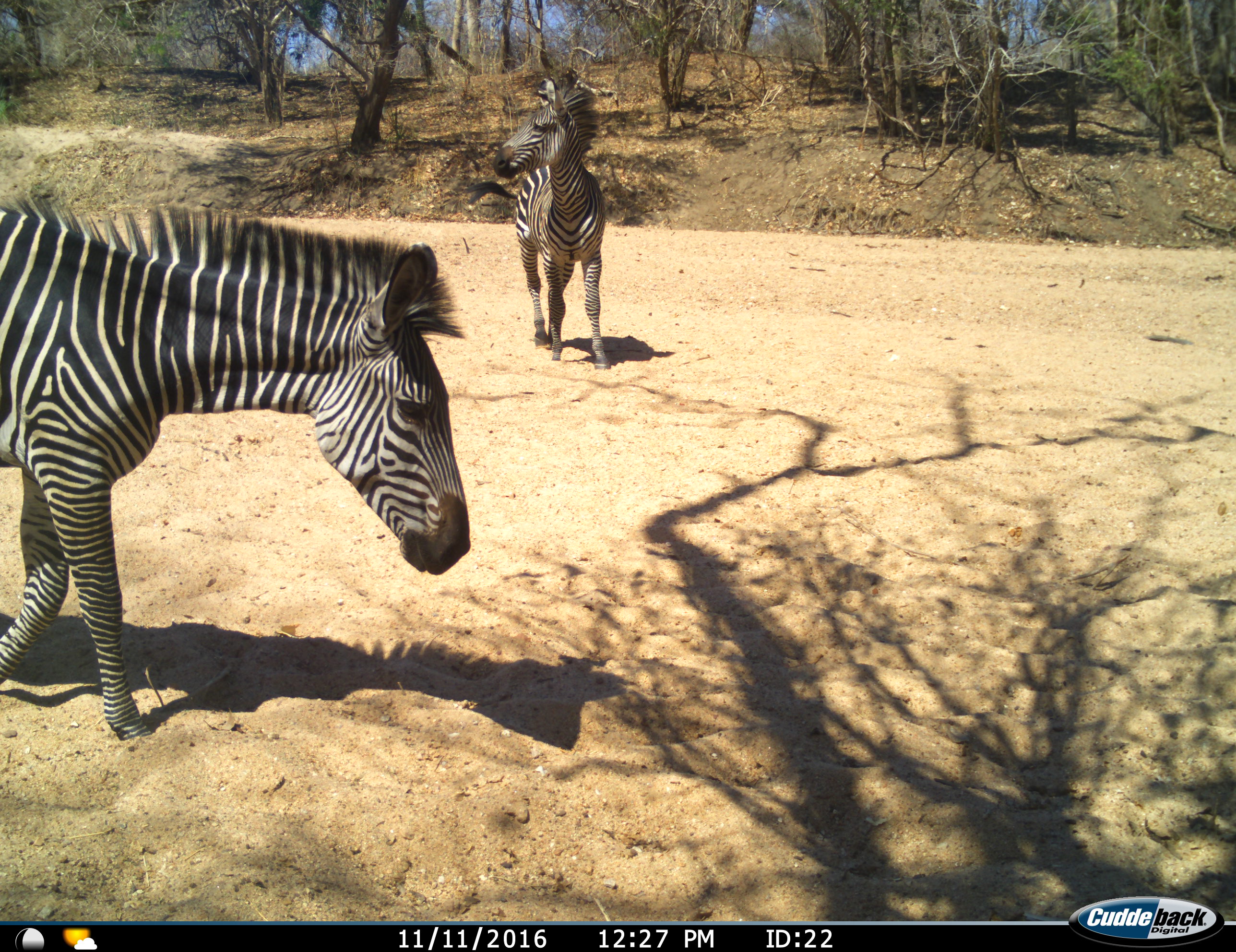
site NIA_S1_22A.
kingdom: Animalia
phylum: Chordata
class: Mammalia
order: Perissodactyla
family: Equidae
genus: Equus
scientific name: Equus quagga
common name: plains zebra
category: zebraplains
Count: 2.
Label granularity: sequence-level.